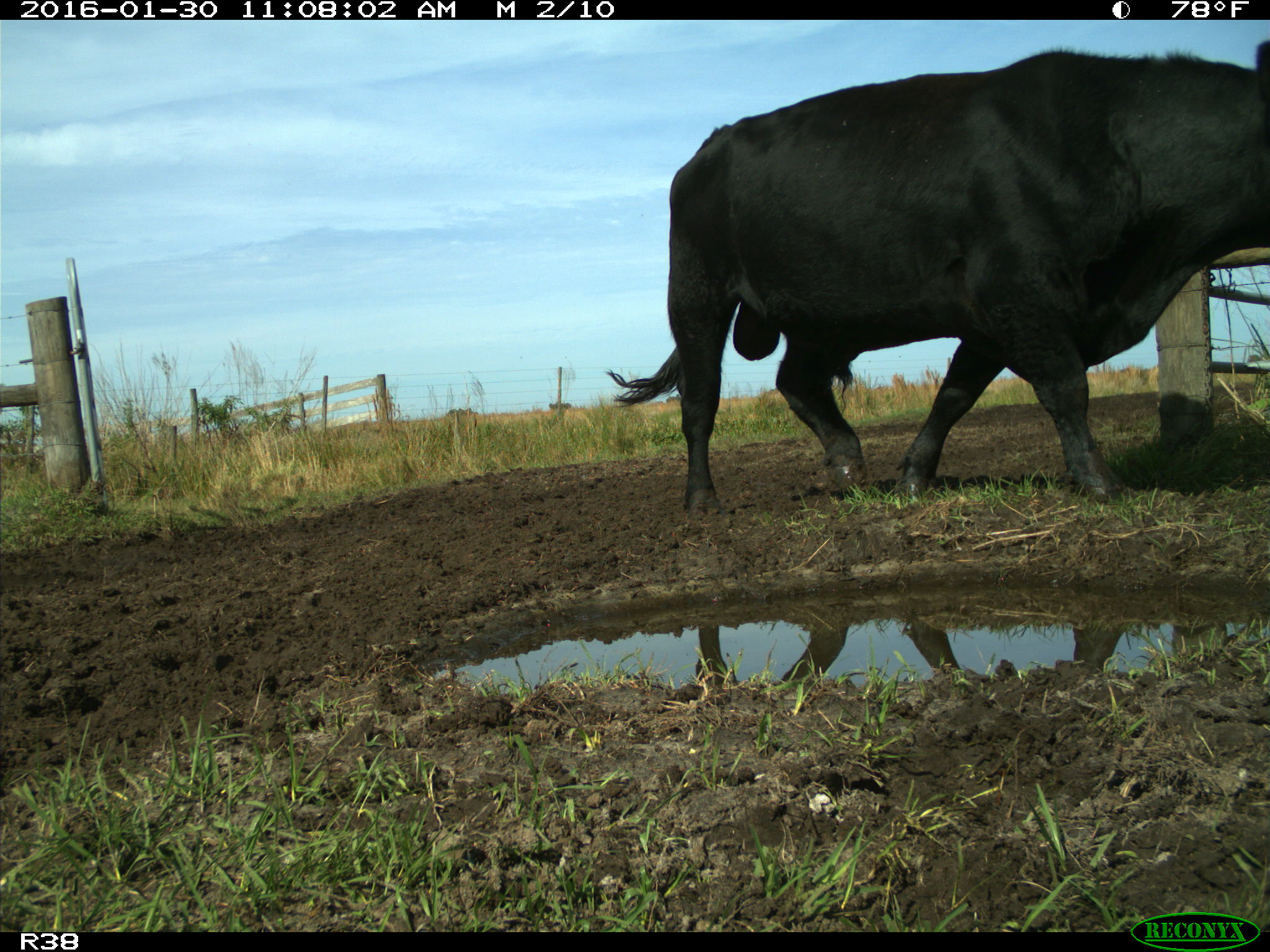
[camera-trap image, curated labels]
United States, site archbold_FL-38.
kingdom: Animalia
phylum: Chordata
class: Mammalia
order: Artiodactyla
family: Bovidae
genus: Bos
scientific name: Bos taurus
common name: domestic cow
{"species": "Bos taurus (domestic cow)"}